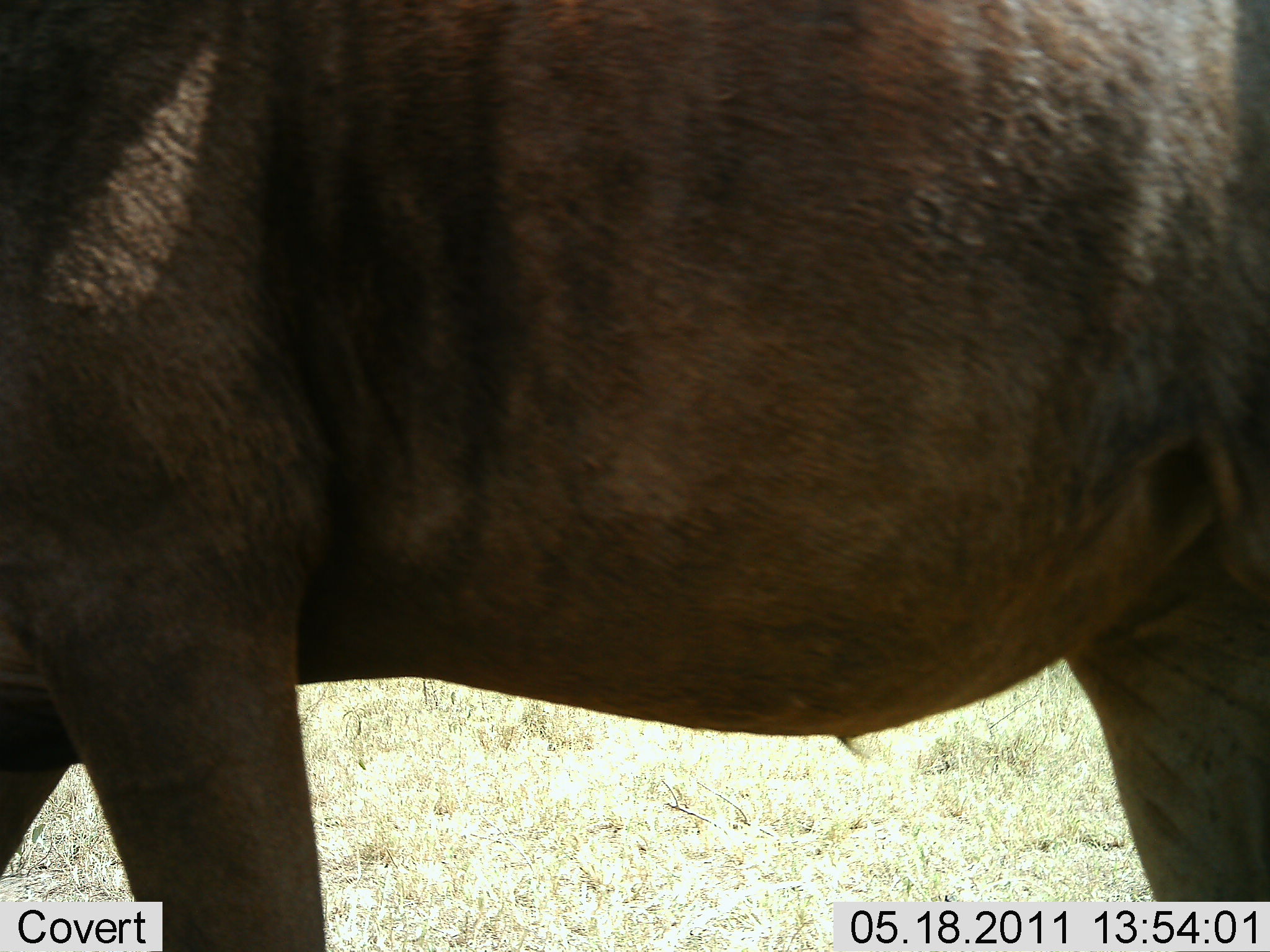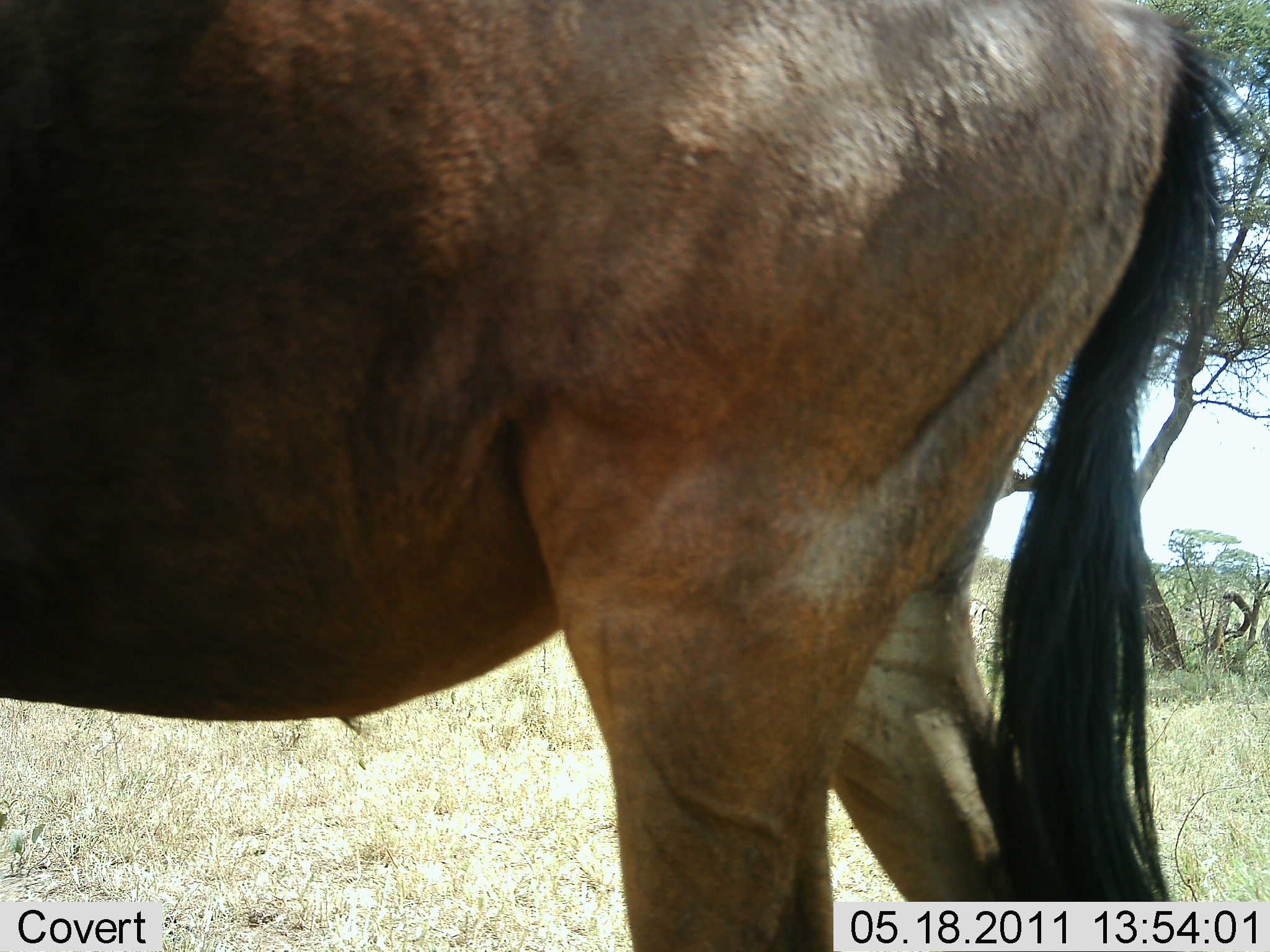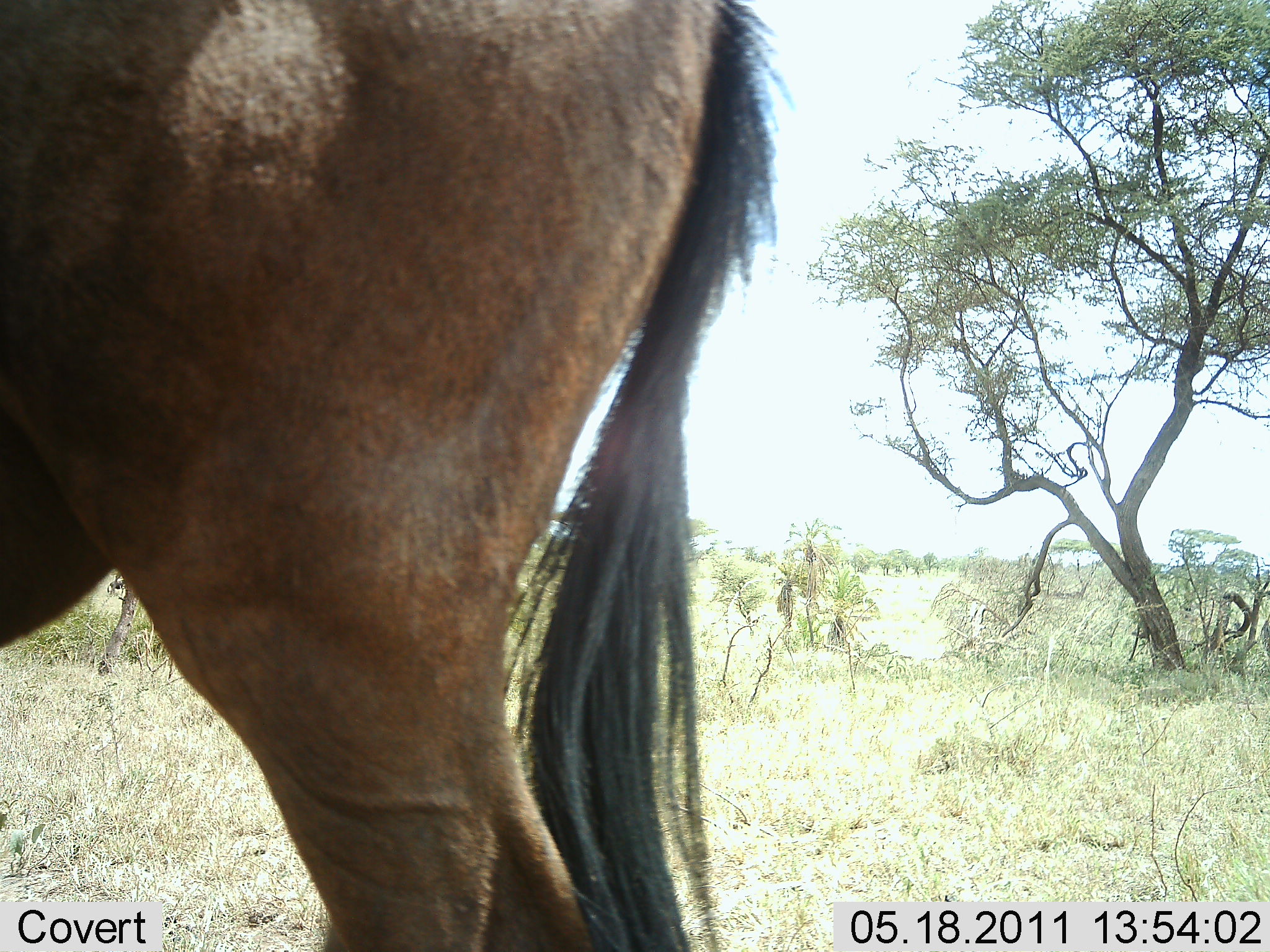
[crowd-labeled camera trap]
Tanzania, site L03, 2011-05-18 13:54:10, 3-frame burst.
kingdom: Animalia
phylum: Chordata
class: Mammalia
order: Artiodactyla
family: Bovidae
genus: Connochaetes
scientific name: Connochaetes taurinus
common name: blue wildebeest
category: wildebeest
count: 1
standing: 50%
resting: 0%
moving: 50%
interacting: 0%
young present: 0%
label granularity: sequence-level